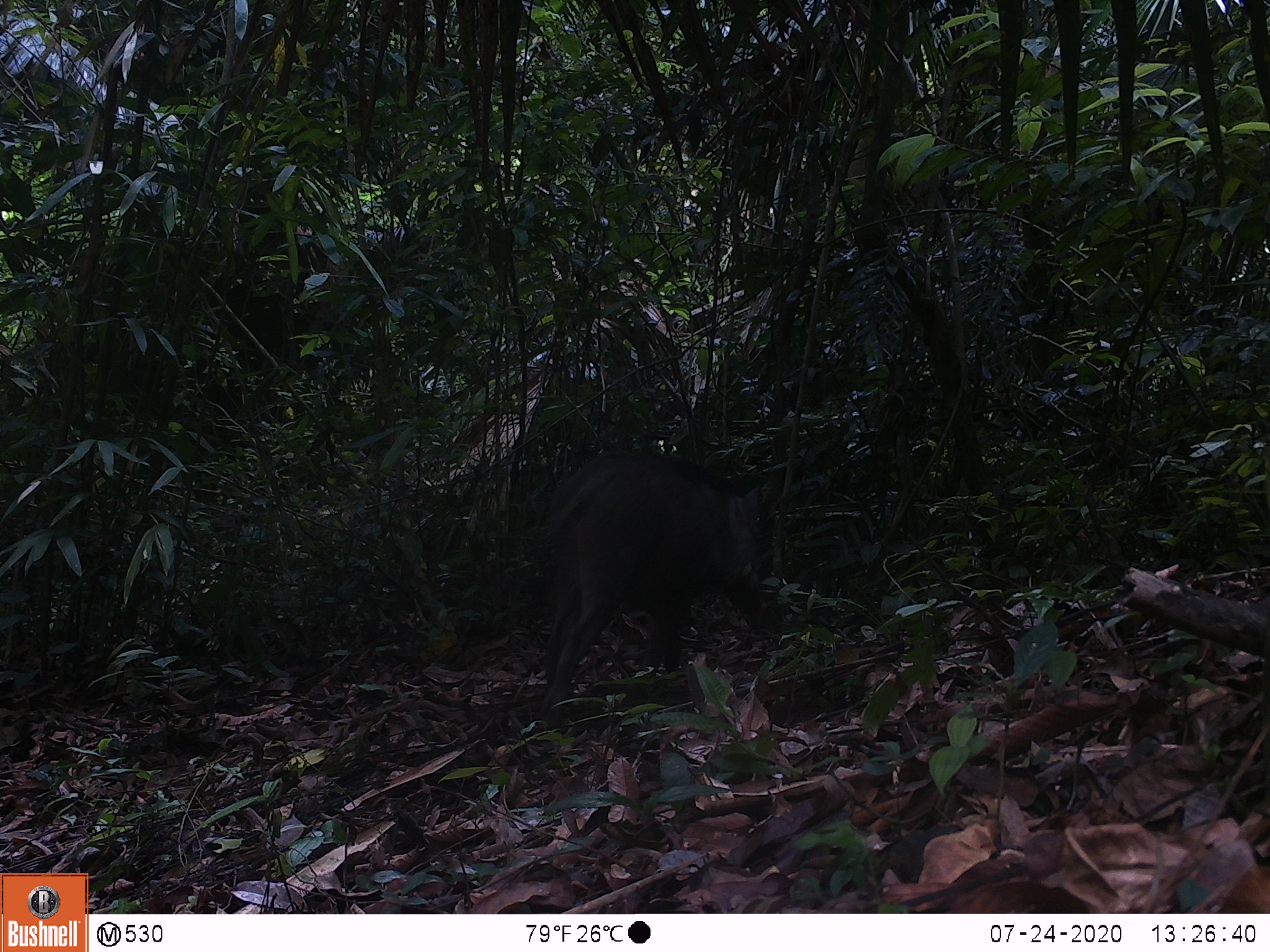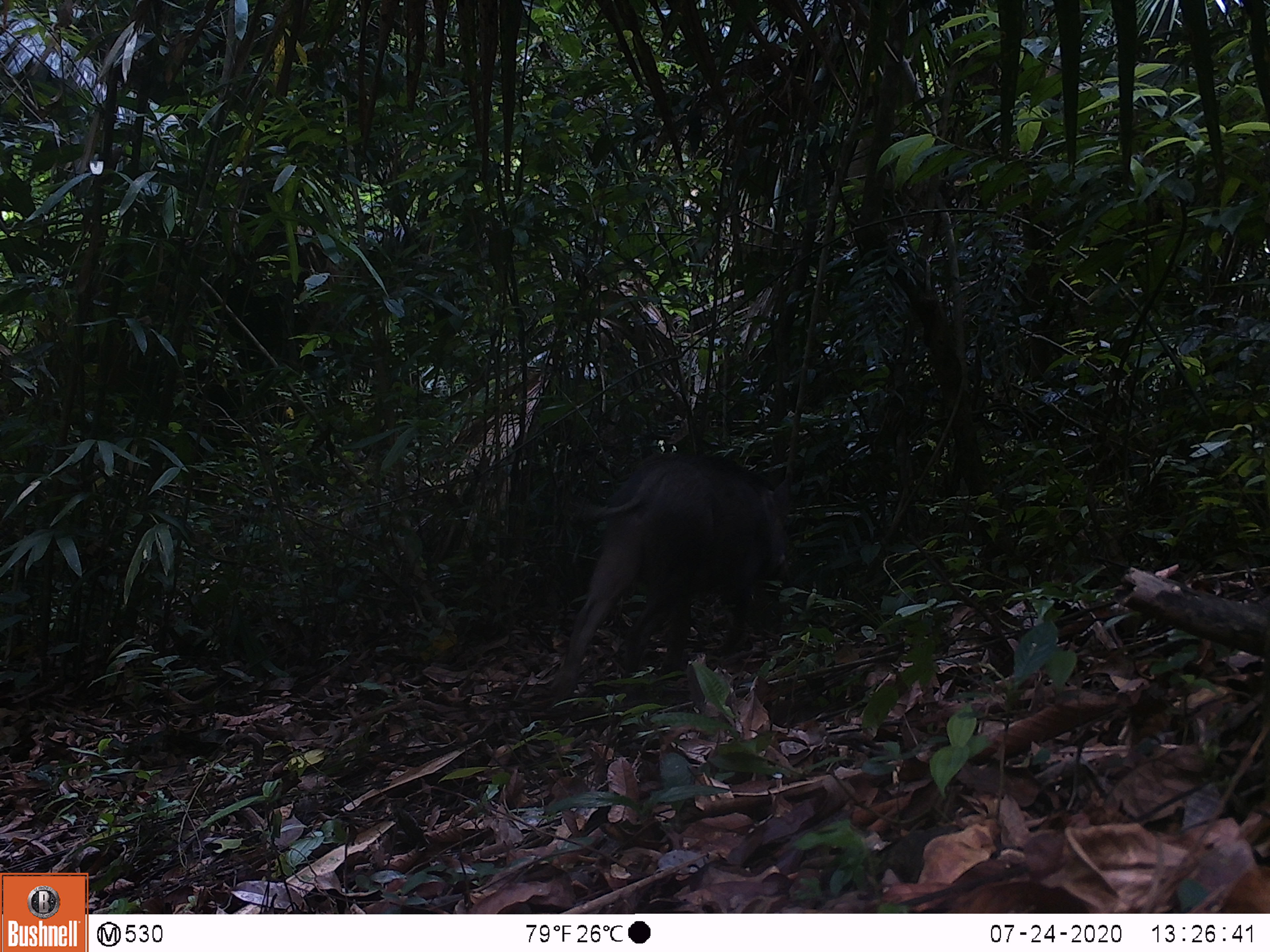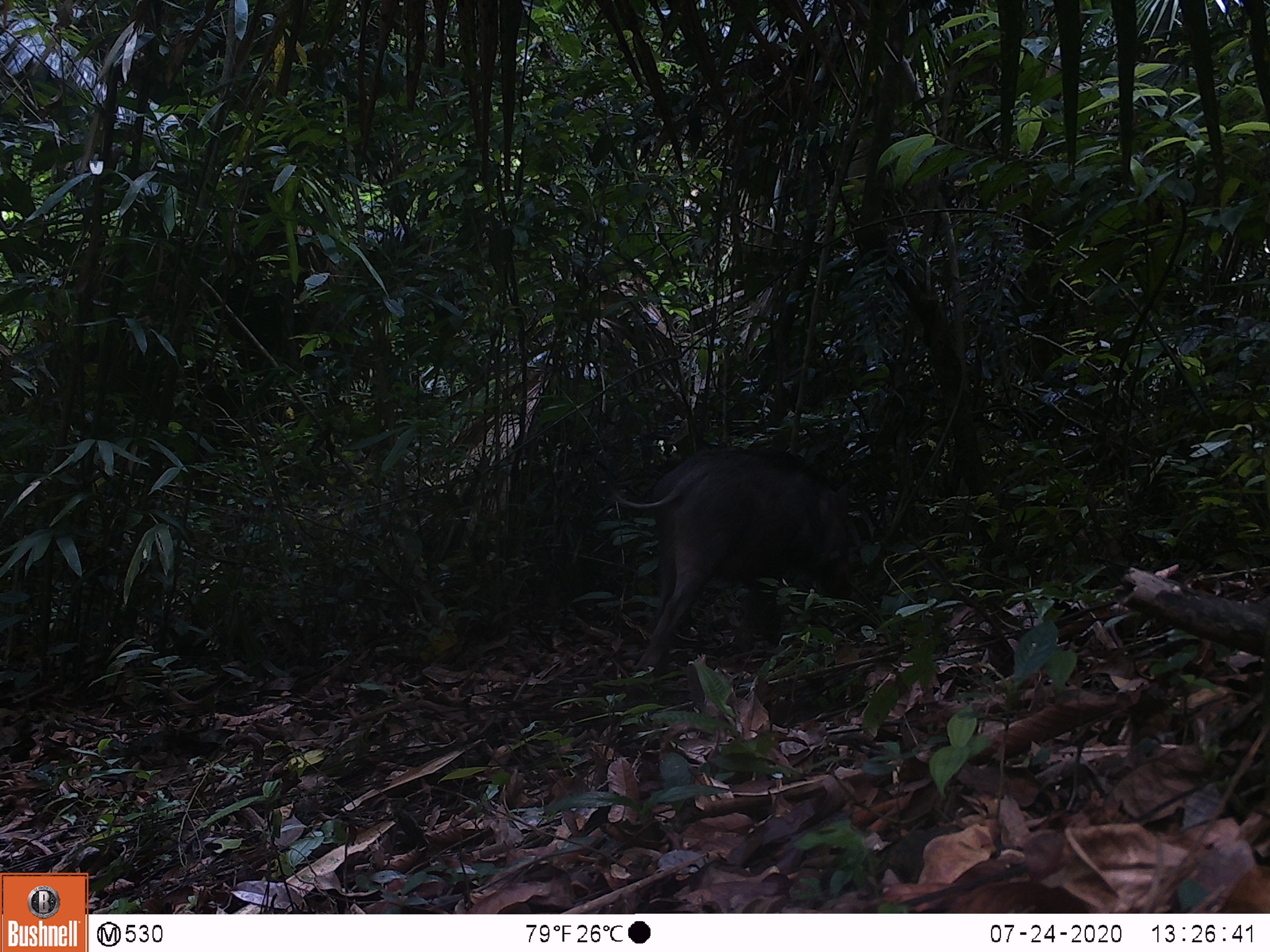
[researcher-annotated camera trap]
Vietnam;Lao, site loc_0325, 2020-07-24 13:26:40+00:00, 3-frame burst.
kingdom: Animalia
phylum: Chordata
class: Mammalia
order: Artiodactyla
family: Suidae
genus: Sus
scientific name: Sus scrofa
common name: eurasian wild pig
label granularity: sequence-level